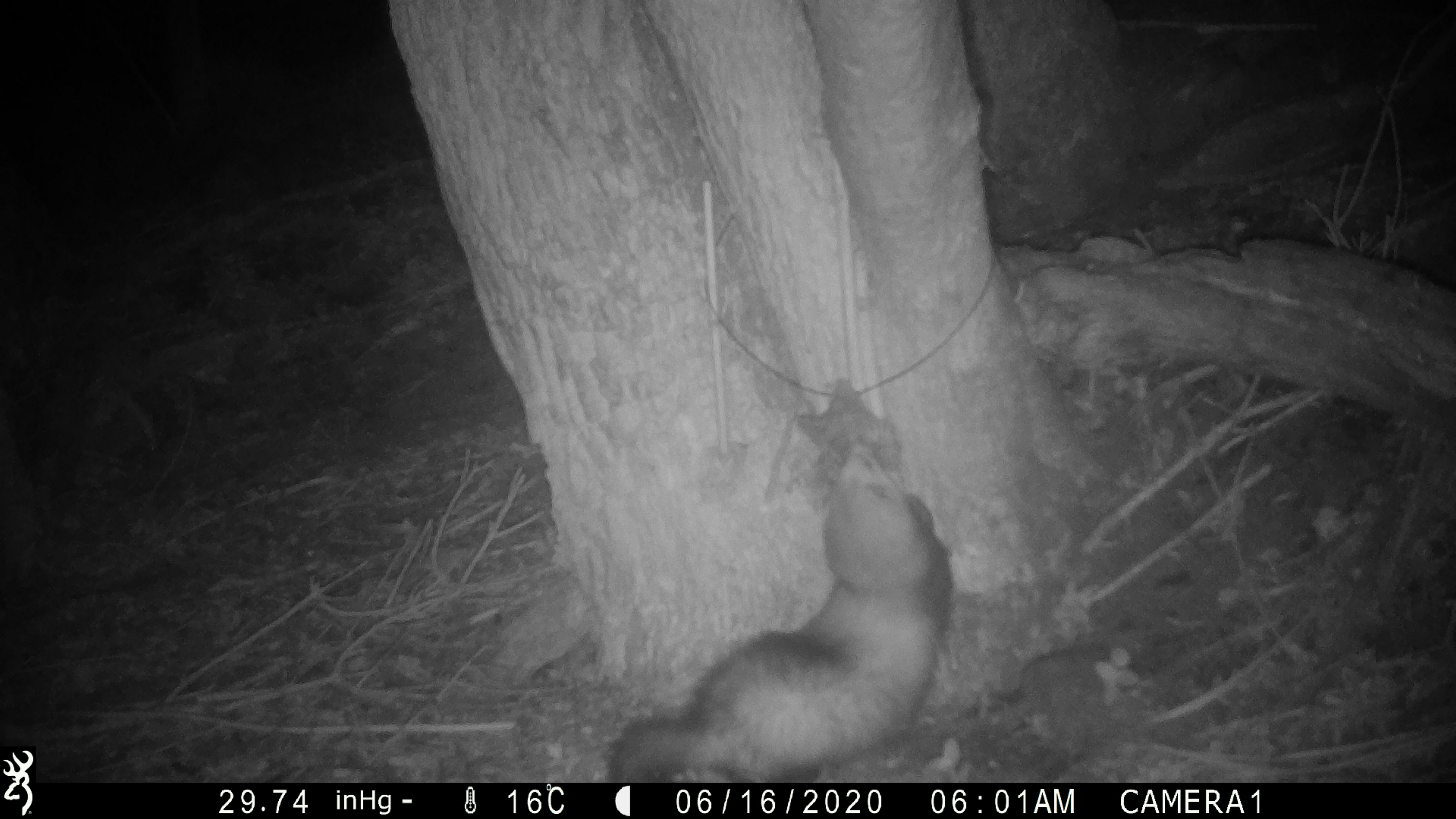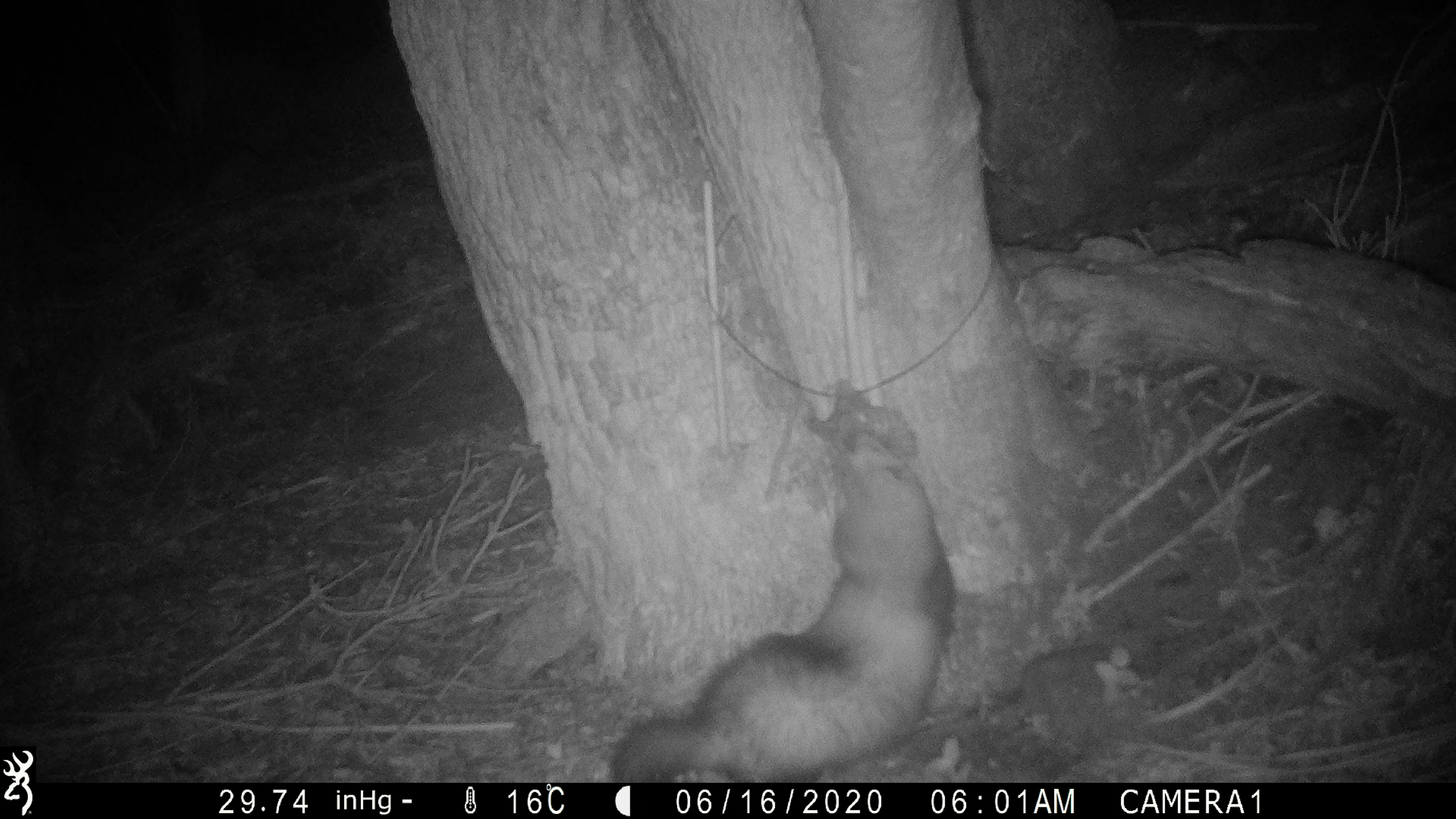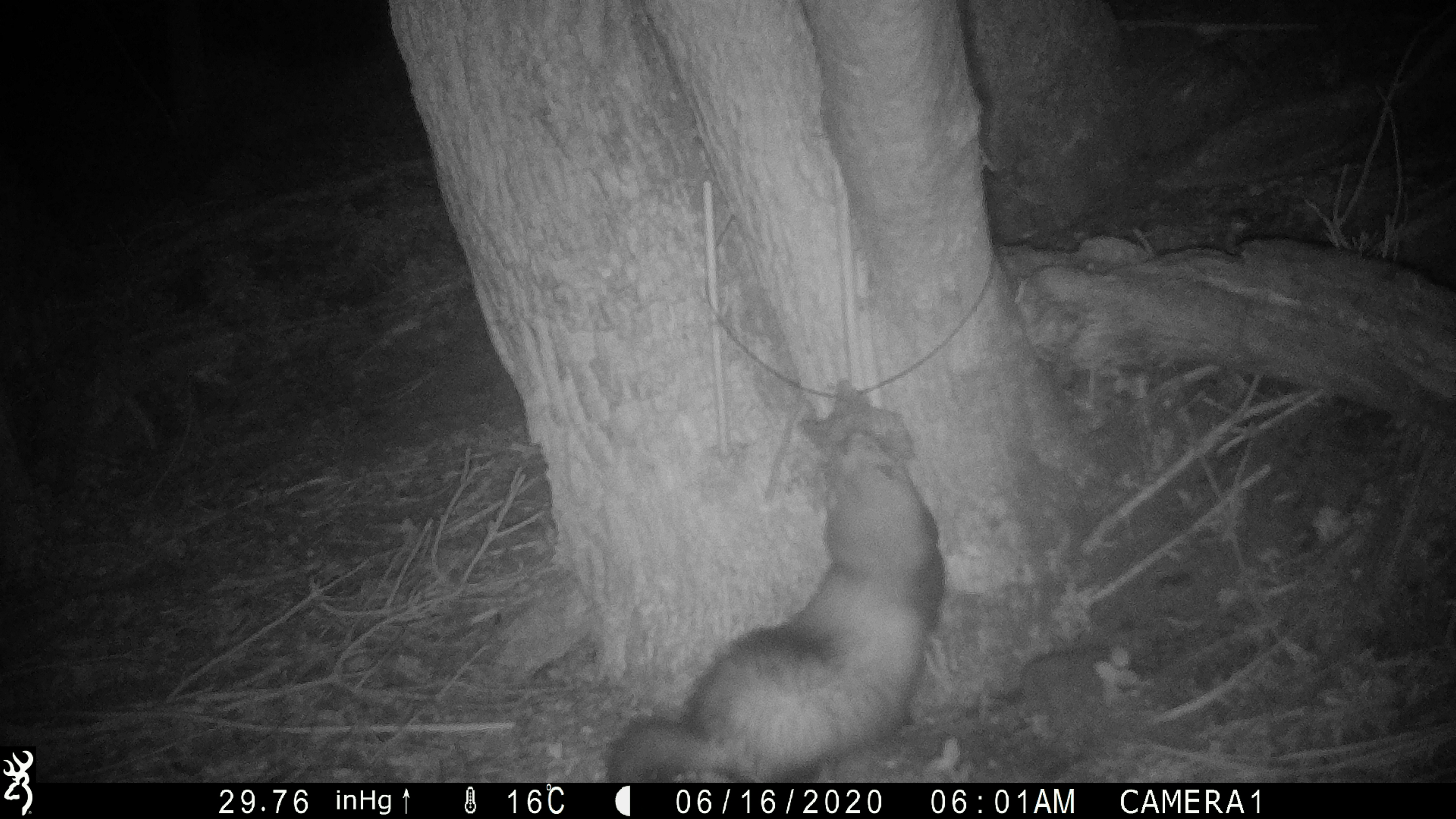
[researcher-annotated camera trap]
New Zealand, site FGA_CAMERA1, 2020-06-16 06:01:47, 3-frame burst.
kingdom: Animalia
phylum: Chordata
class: Mammalia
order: Carnivora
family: Mustelidae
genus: Mustela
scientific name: Mustela furo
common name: ferret